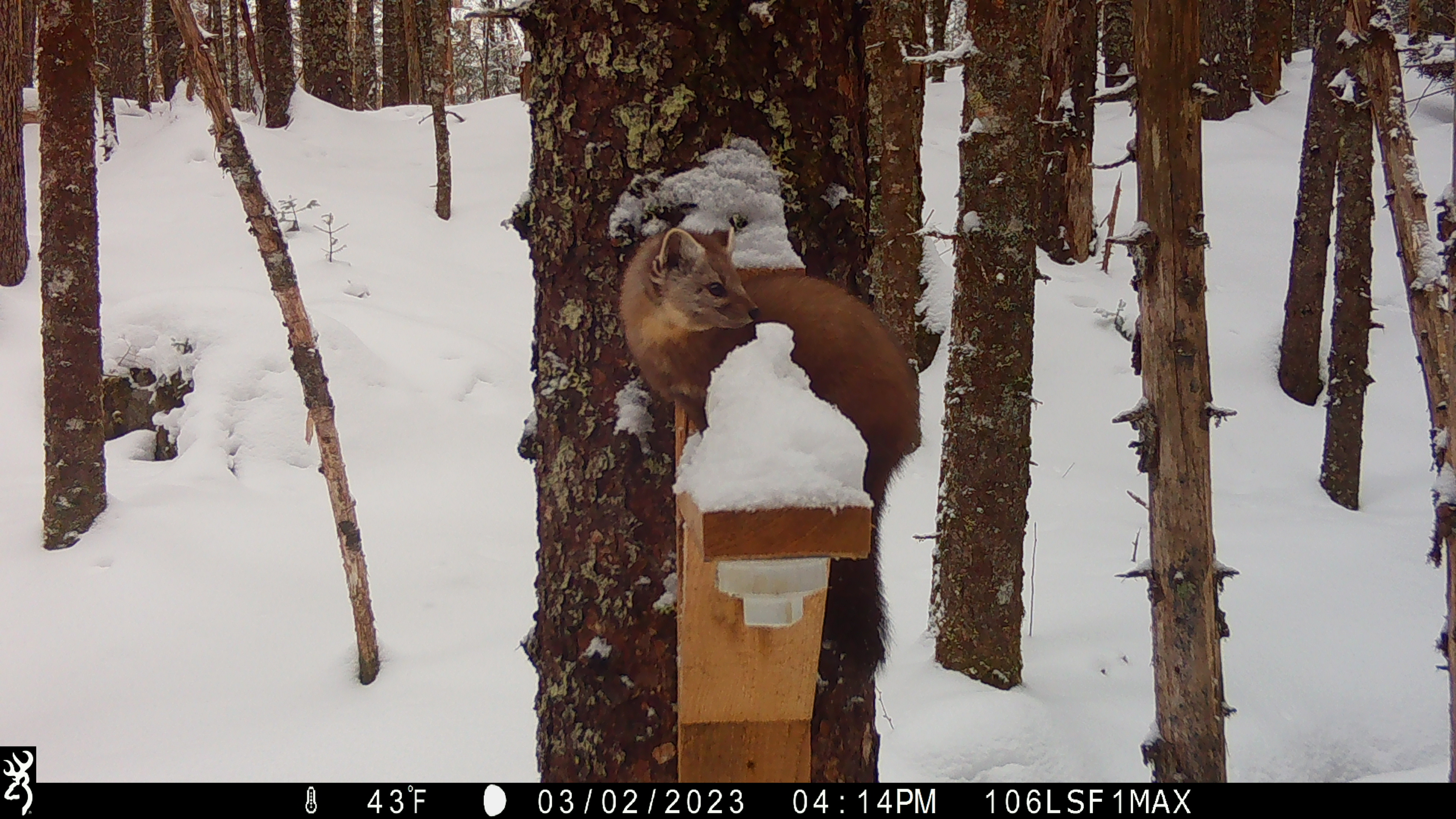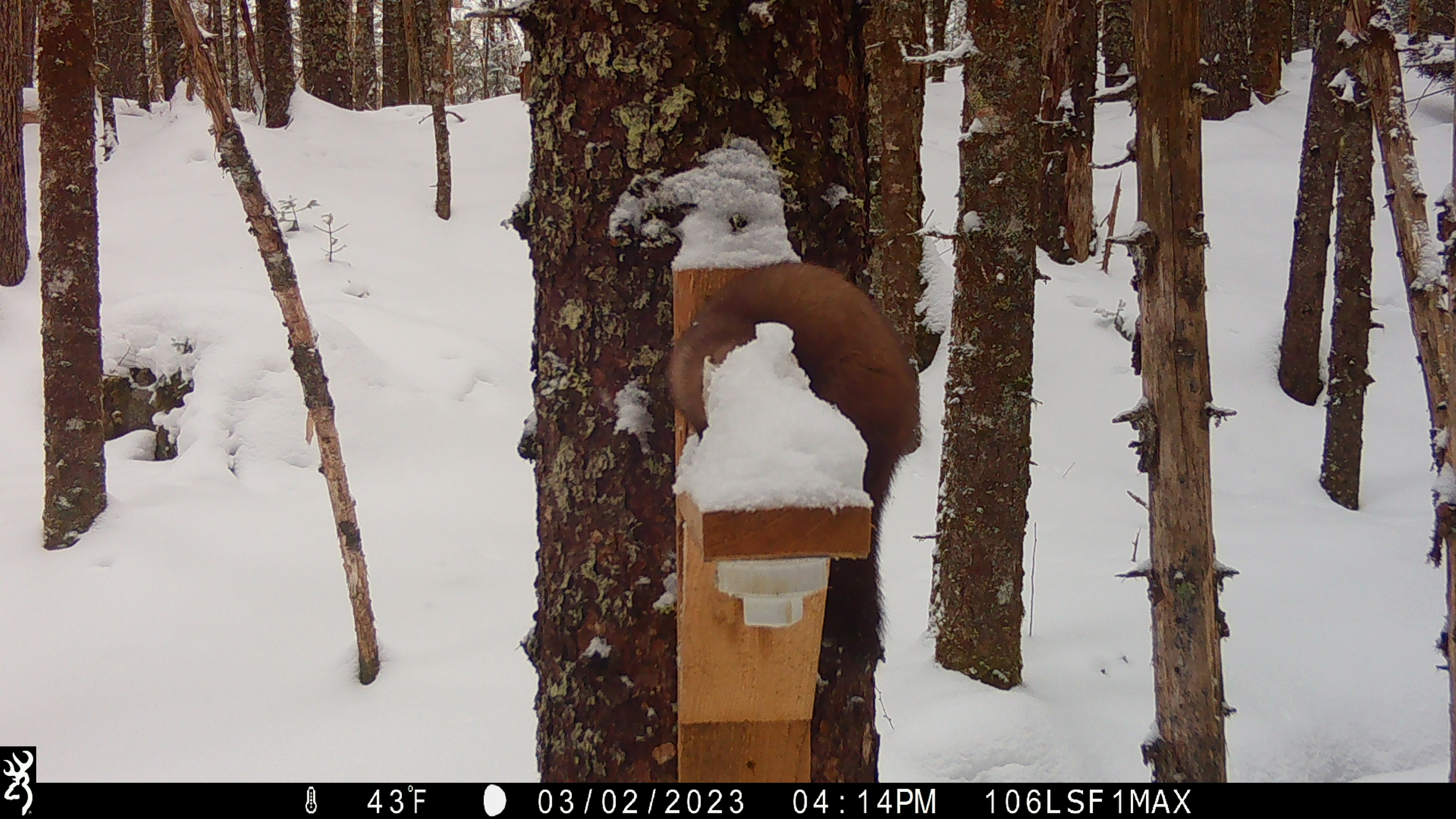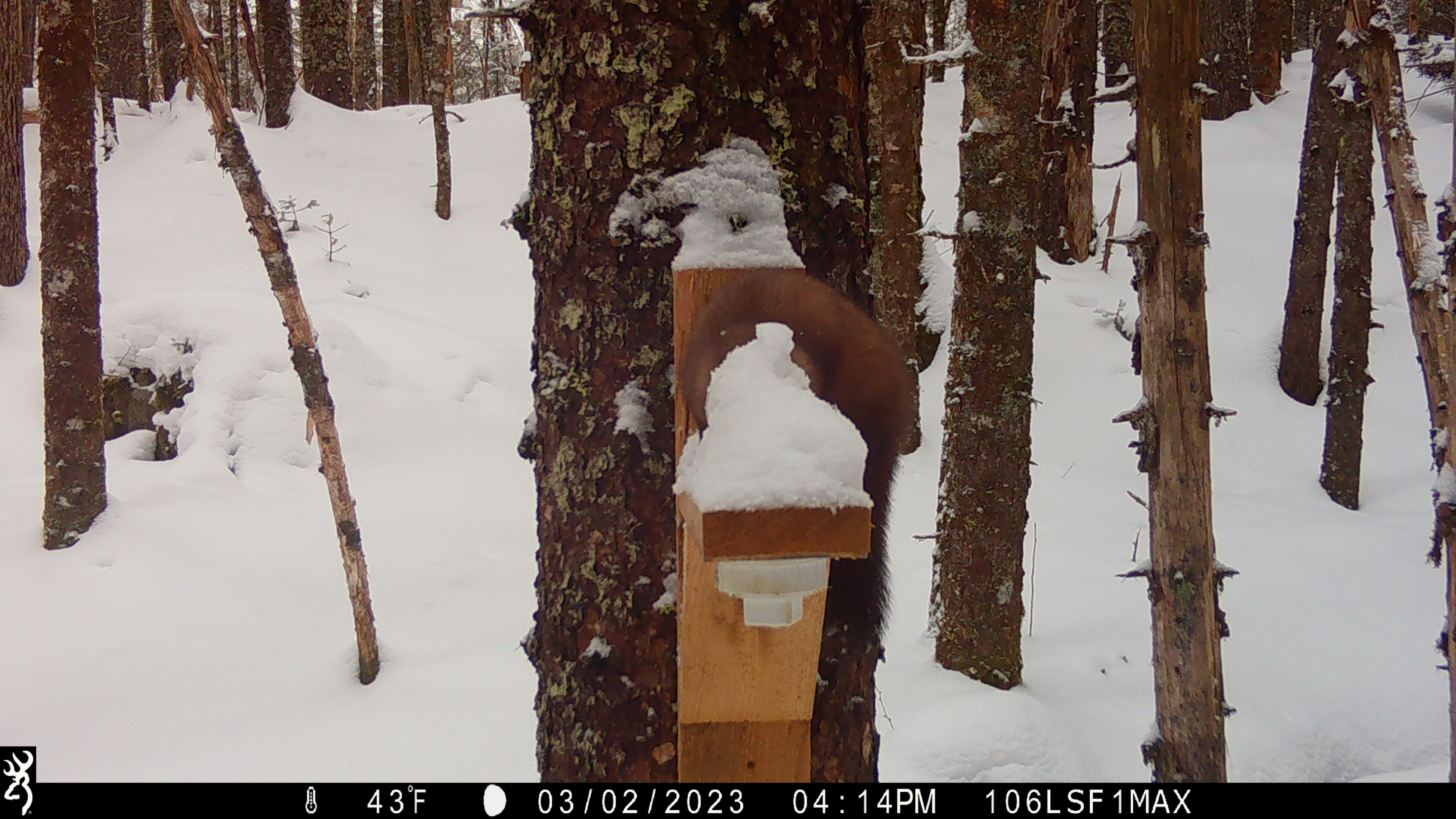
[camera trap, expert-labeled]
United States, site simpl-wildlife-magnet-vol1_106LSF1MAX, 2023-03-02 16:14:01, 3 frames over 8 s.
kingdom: Animalia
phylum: Chordata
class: Mammalia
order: Carnivora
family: Mustelidae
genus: Martes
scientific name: Martes americana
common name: american marten